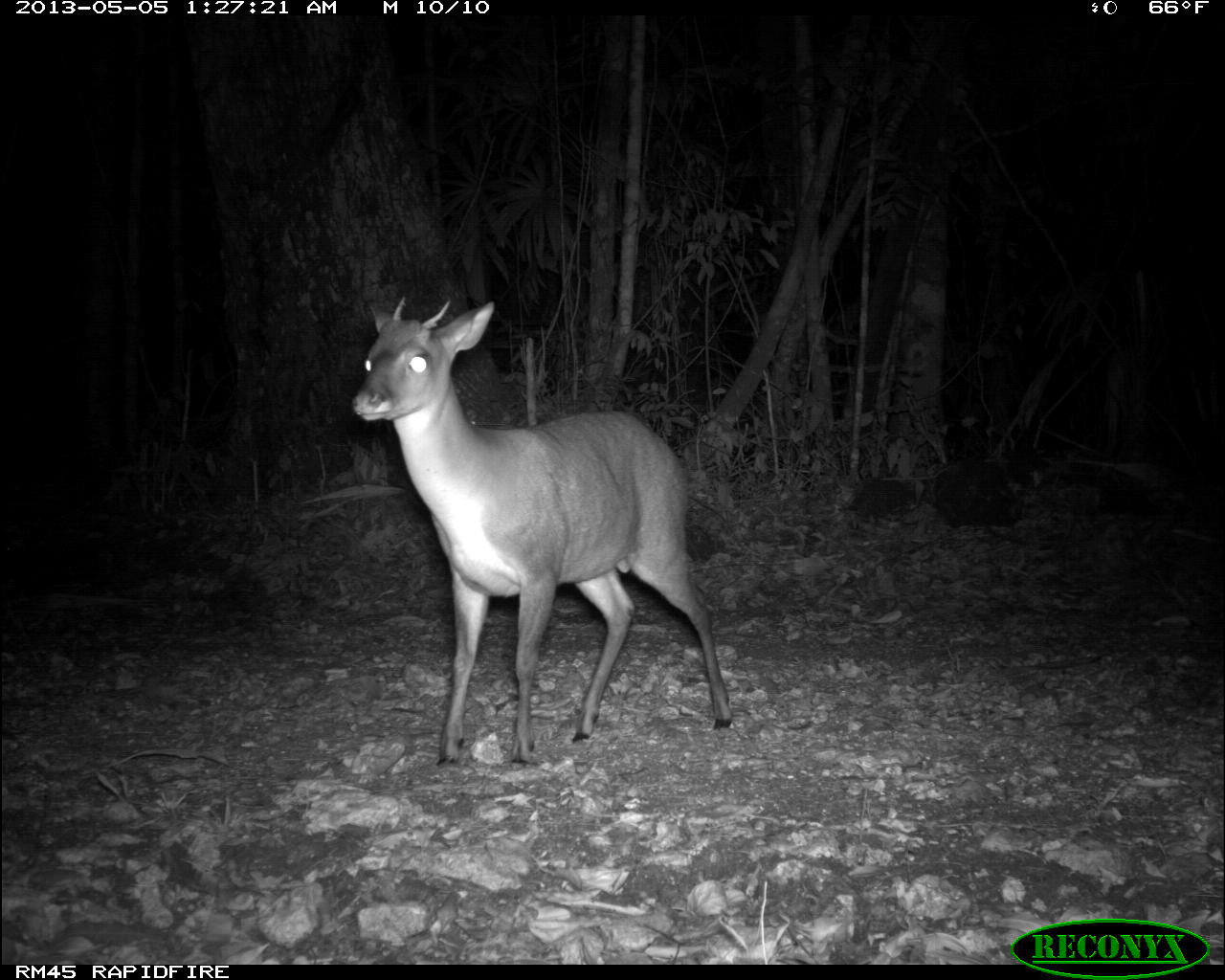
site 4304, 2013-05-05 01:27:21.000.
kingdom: Animalia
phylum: Chordata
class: Mammalia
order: Artiodactyla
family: Cervidae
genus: Mazama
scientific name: Mazama temama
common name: central american red brocket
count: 1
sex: male